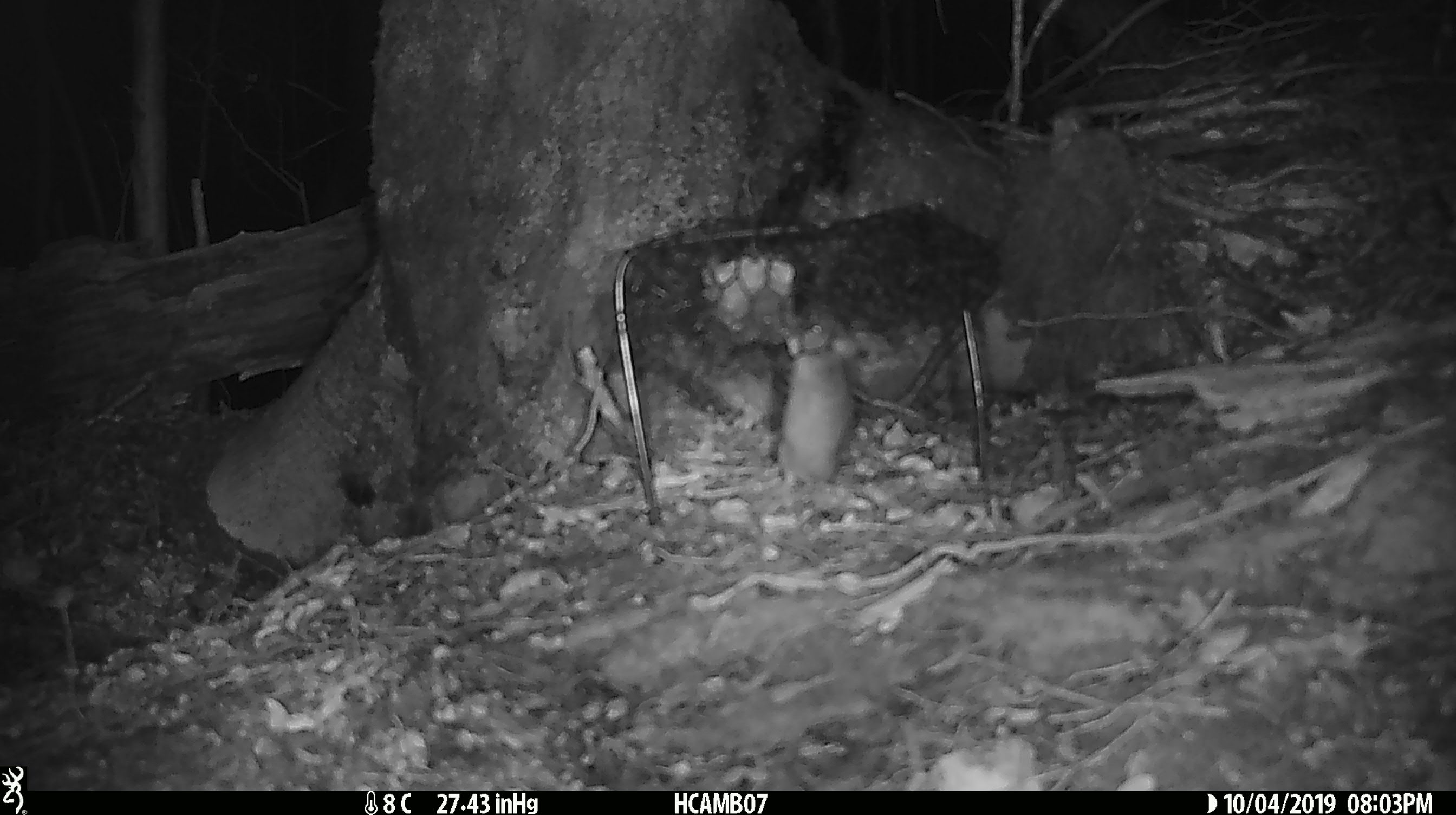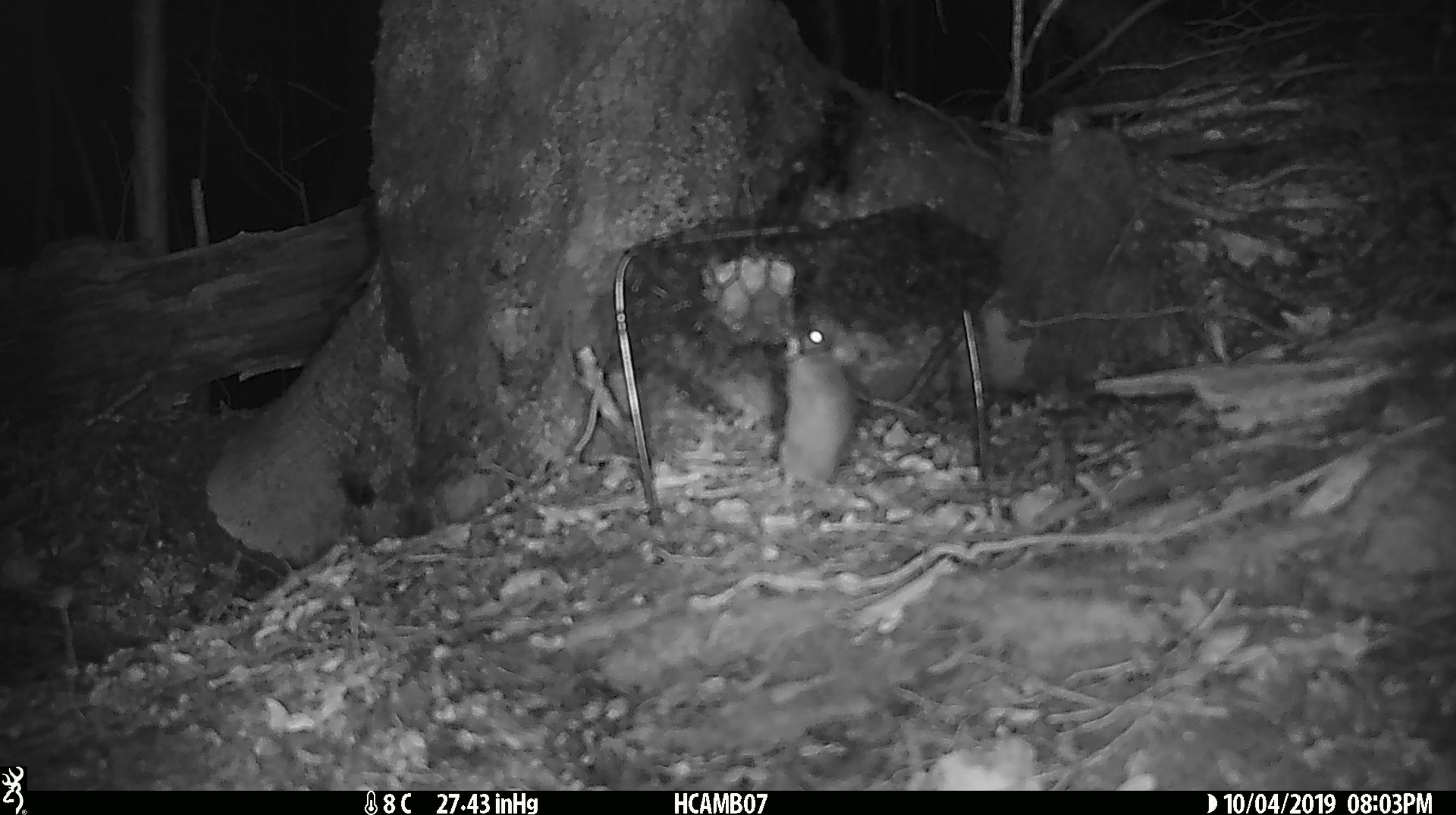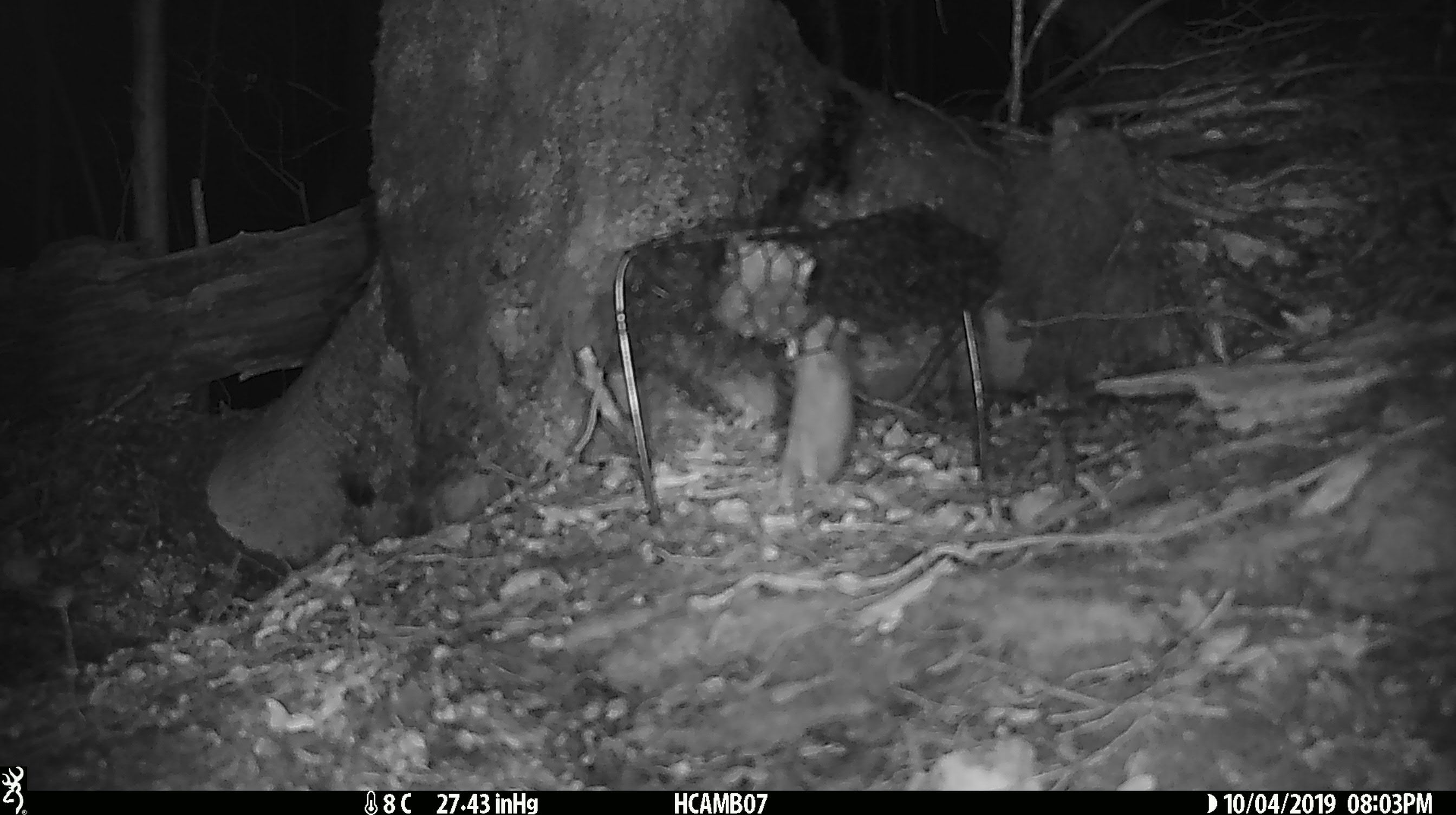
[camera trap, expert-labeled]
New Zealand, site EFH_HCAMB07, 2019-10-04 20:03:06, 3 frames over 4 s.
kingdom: Animalia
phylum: Chordata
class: Mammalia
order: Rodentia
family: Muridae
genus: Mus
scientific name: Mus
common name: mouse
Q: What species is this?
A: Mouse (Mus).